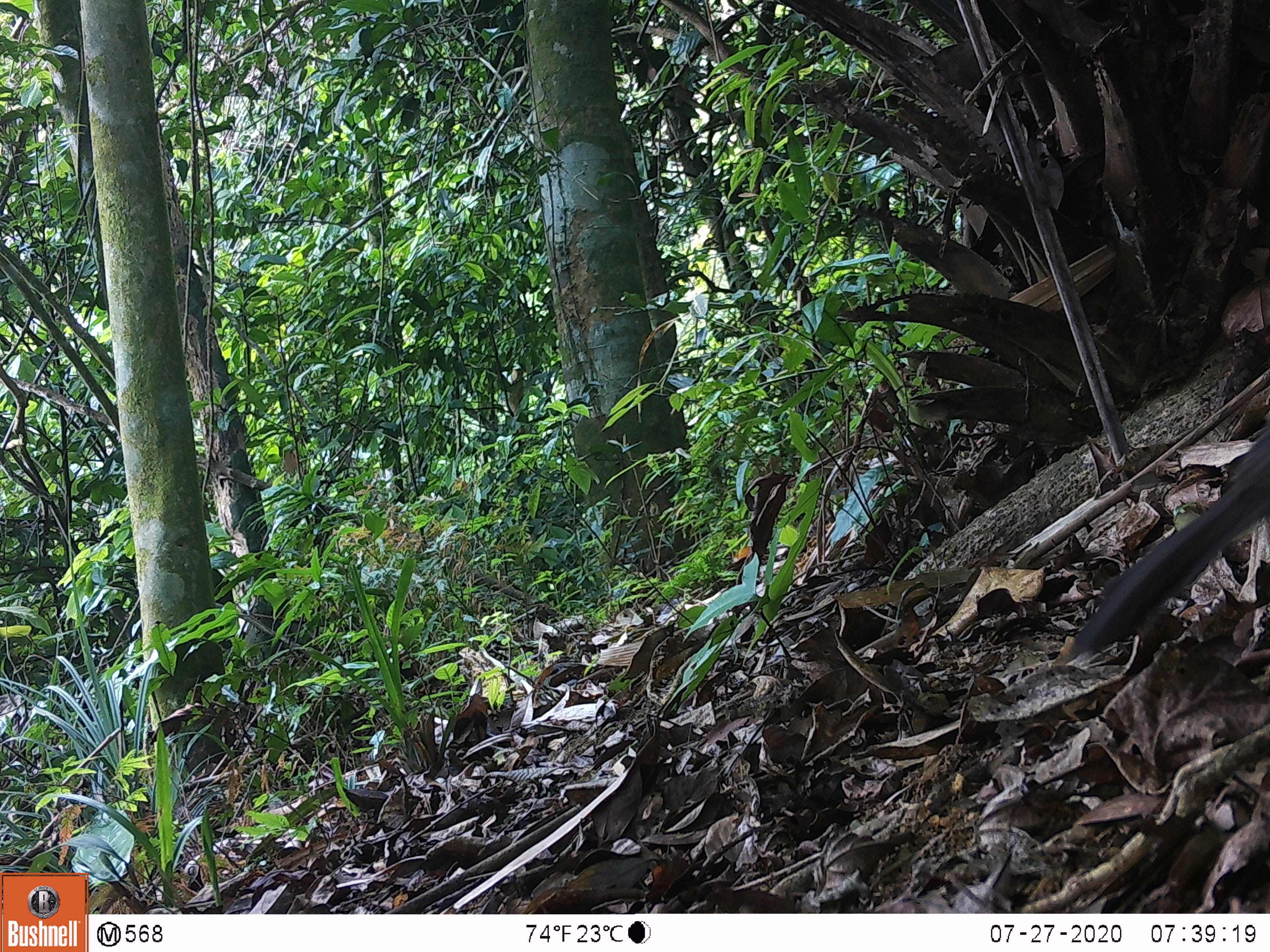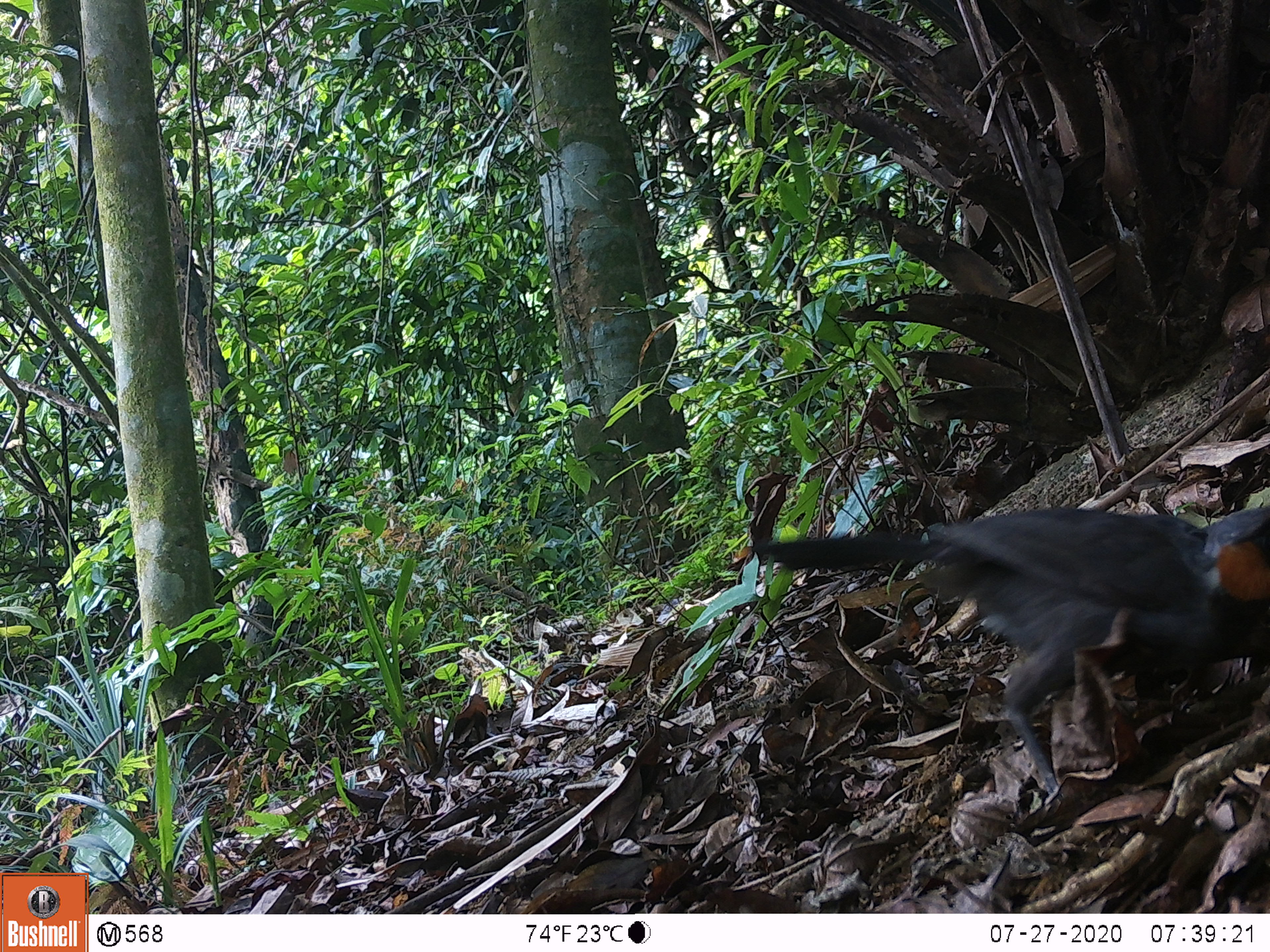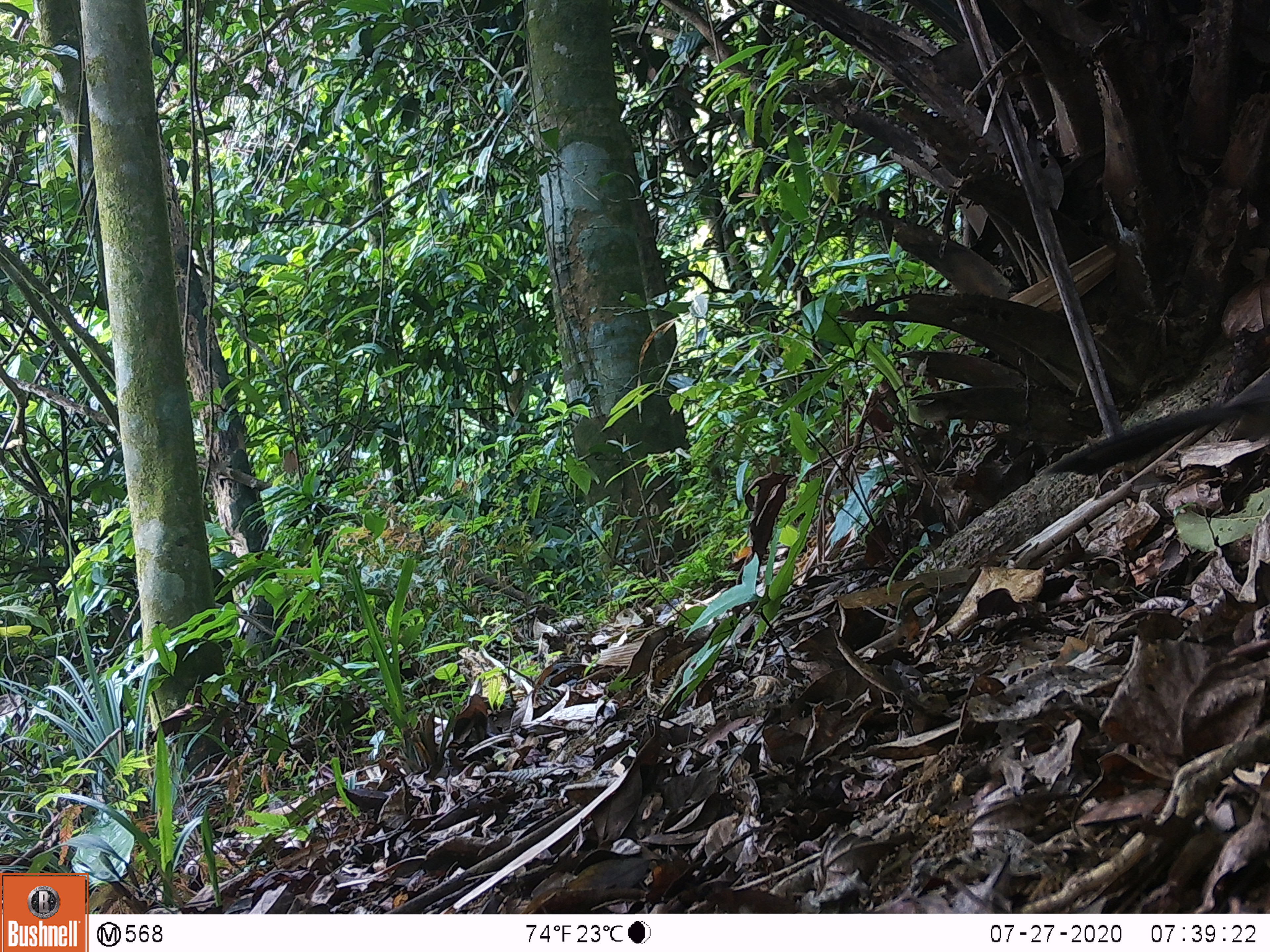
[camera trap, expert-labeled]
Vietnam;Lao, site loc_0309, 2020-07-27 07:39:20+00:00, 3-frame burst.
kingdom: Animalia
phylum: Chordata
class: Aves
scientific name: Aves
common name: bird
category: unidentified bird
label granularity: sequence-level